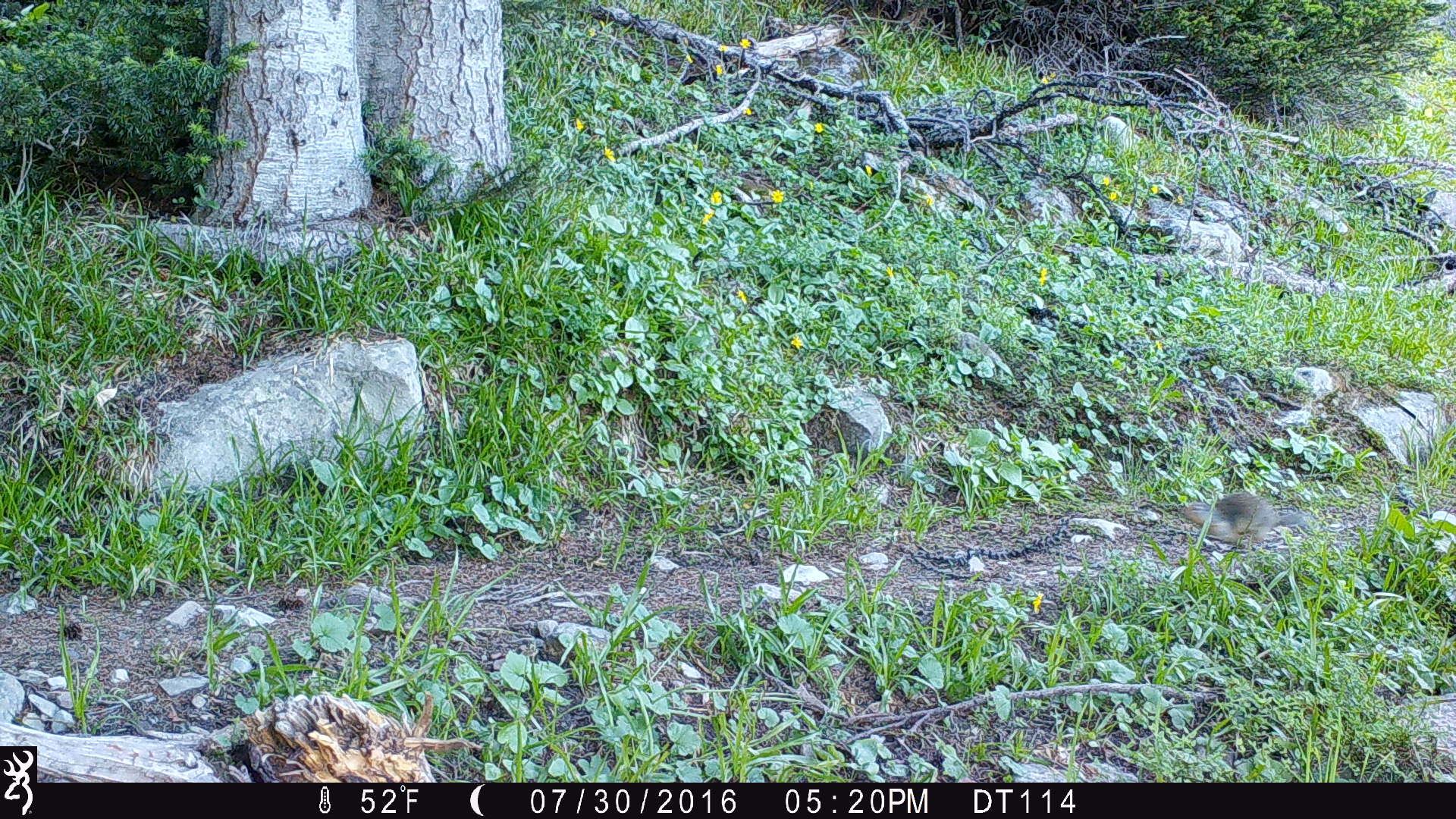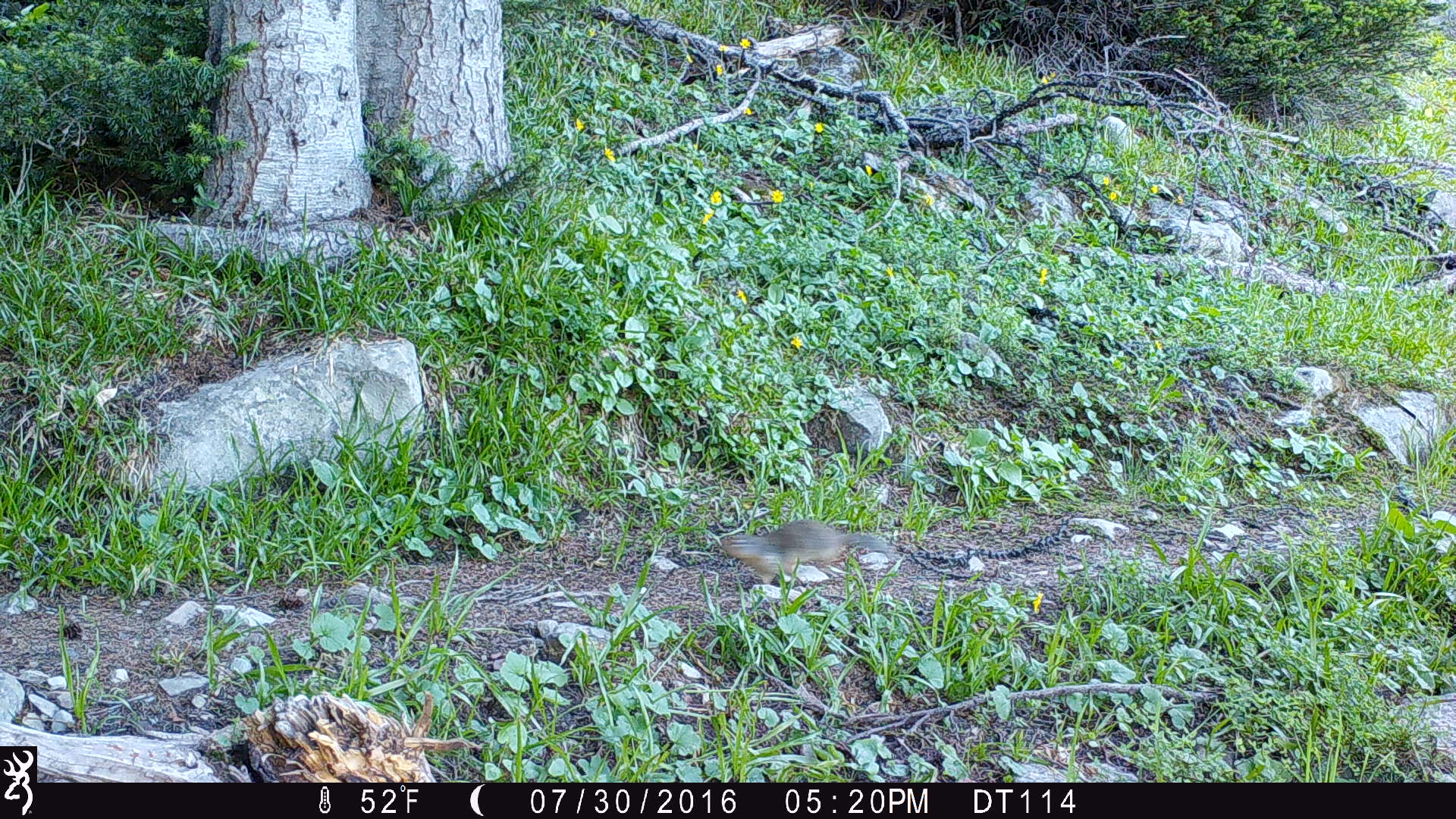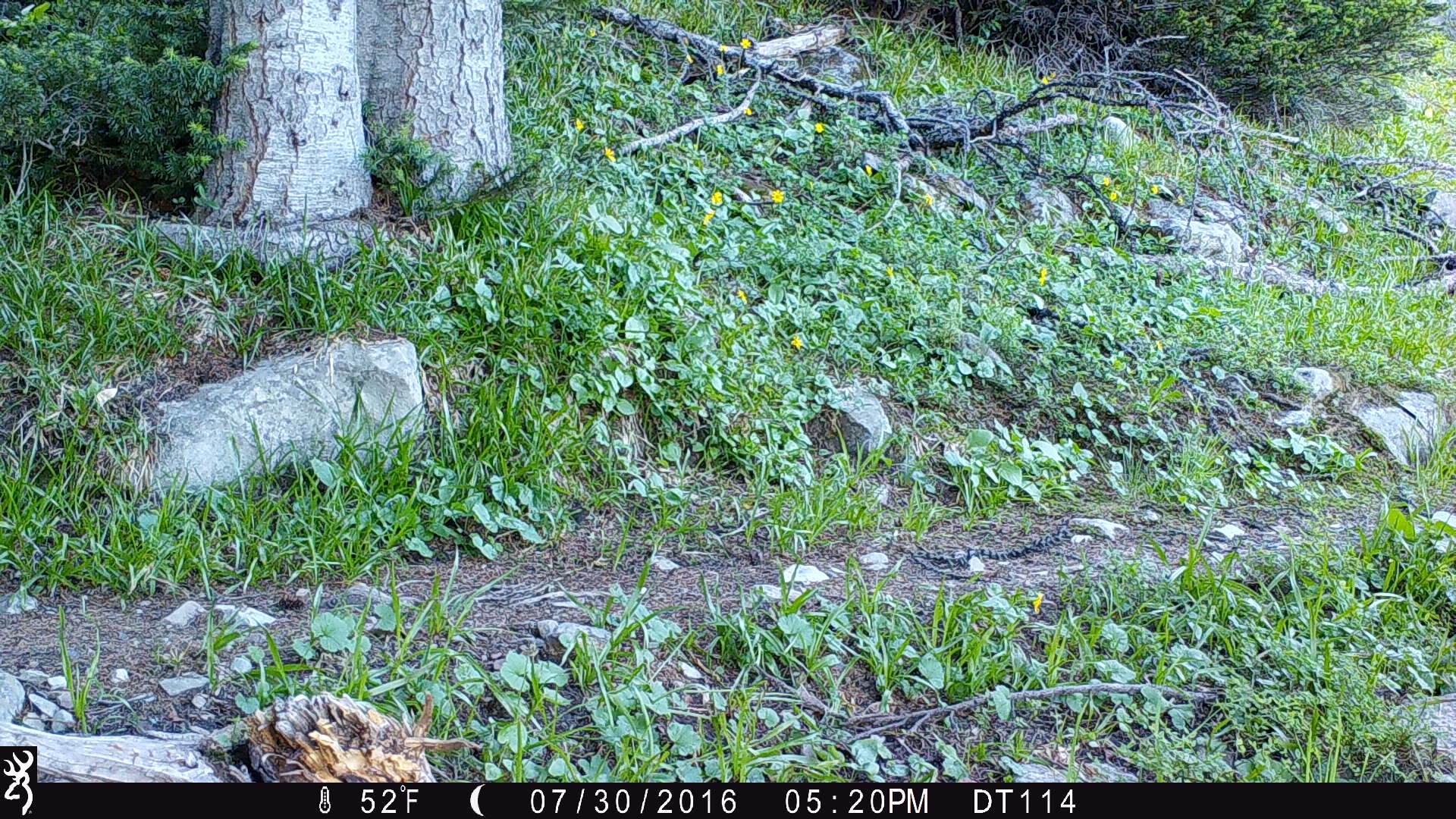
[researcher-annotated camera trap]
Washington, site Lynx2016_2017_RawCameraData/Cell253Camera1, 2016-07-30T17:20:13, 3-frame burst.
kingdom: Animalia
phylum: Chordata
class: Mammalia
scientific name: Mammalia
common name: small mammal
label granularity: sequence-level